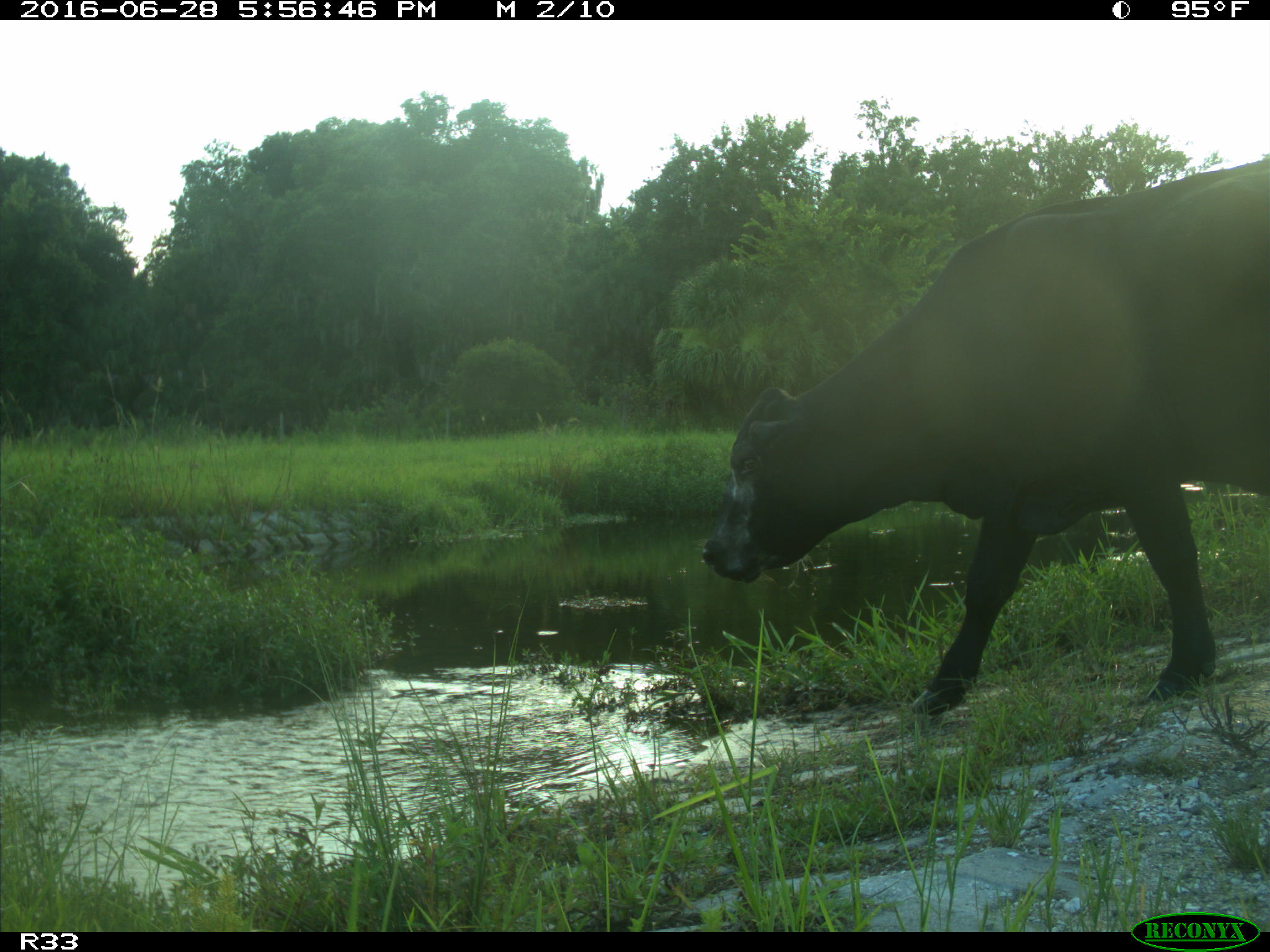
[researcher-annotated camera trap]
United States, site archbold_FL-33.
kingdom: Animalia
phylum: Chordata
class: Mammalia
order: Artiodactyla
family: Bovidae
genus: Bos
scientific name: Bos taurus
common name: domestic cow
Bos taurus (domestic cow).